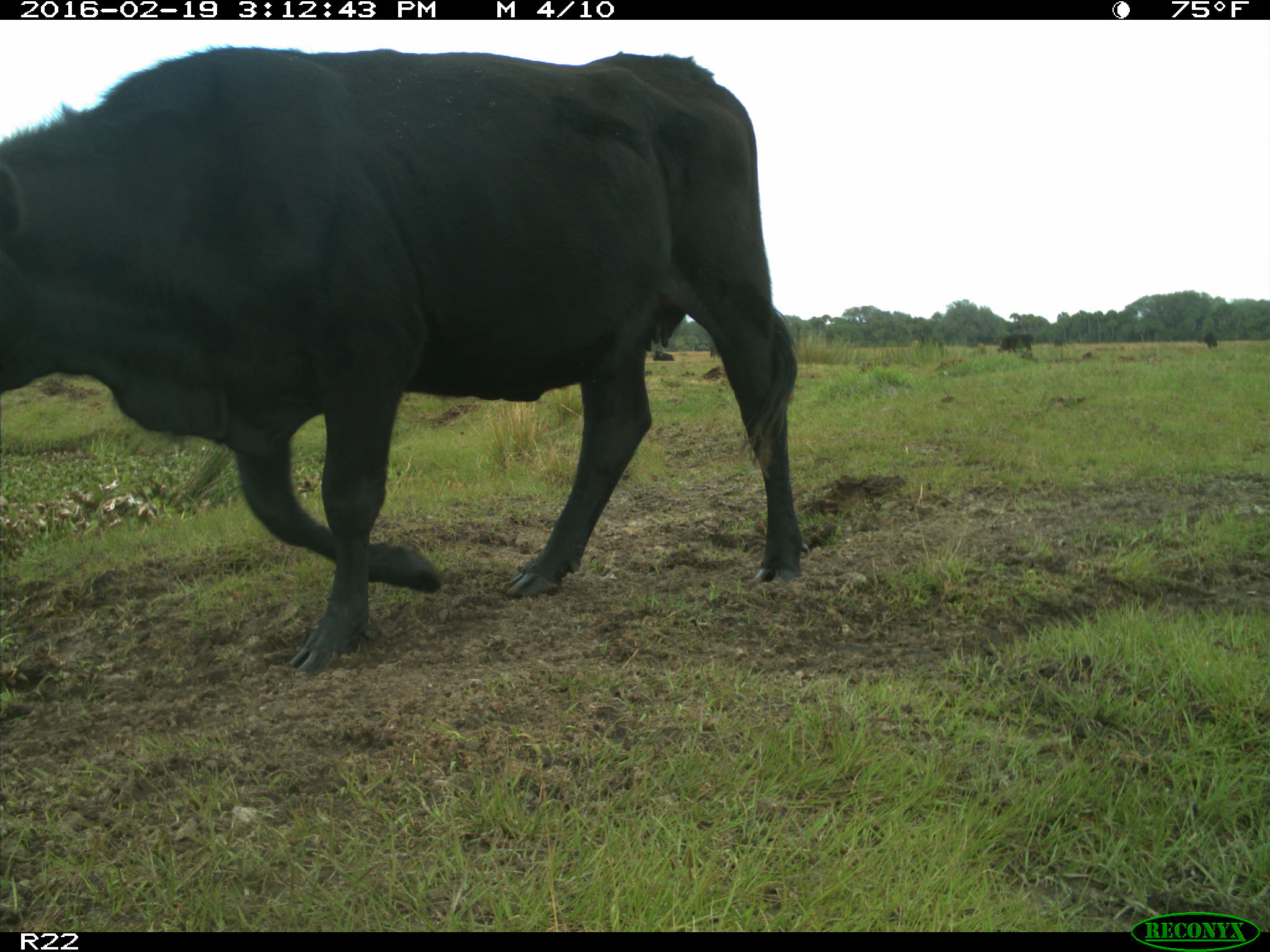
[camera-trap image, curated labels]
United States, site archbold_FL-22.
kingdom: Animalia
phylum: Chordata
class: Mammalia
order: Artiodactyla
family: Bovidae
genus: Bos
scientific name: Bos taurus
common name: domestic cow